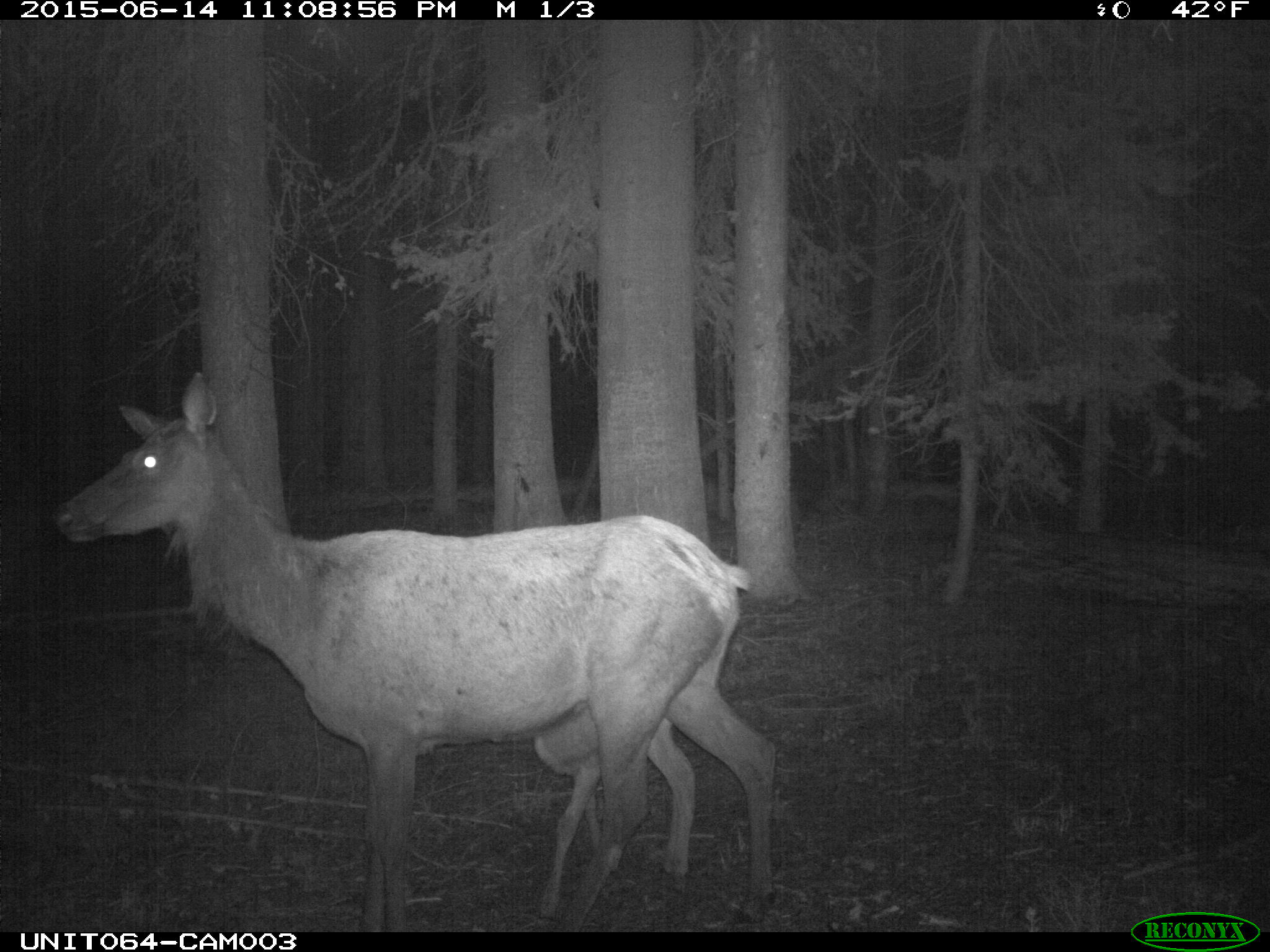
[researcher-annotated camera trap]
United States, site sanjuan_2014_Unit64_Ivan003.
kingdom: Animalia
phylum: Chordata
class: Mammalia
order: Artiodactyla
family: Cervidae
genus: Cervus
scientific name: Cervus elaphus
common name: red deer